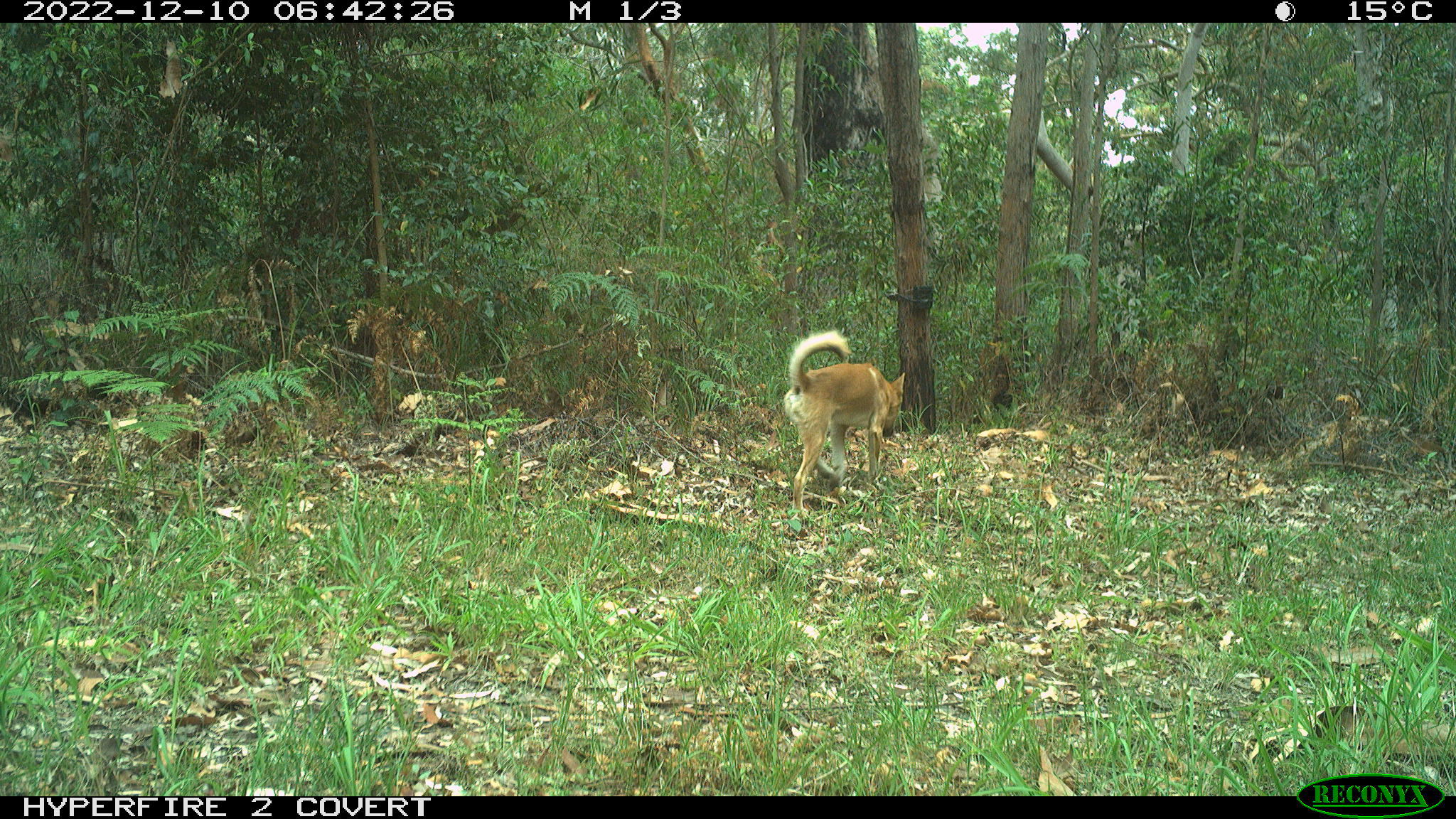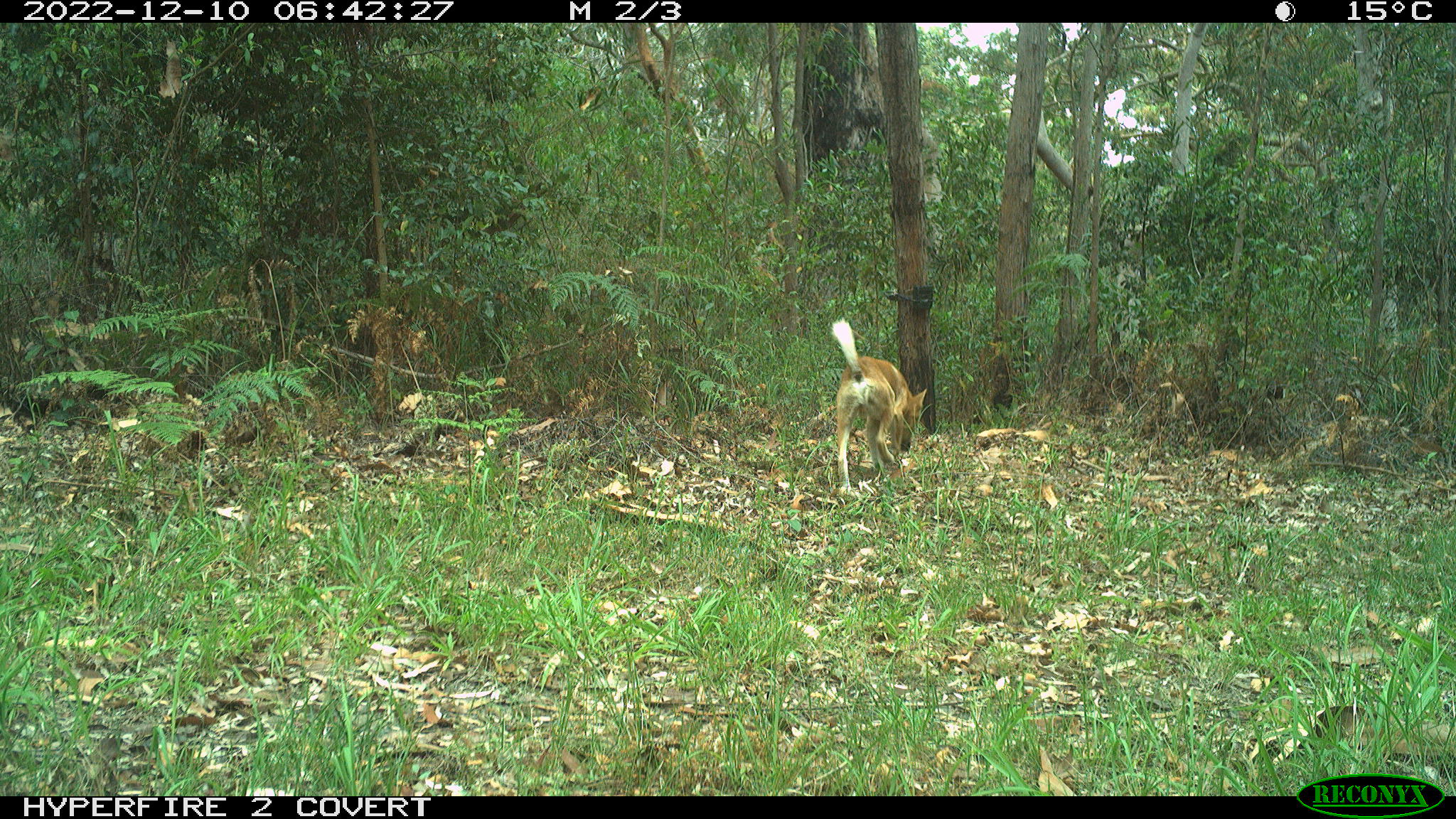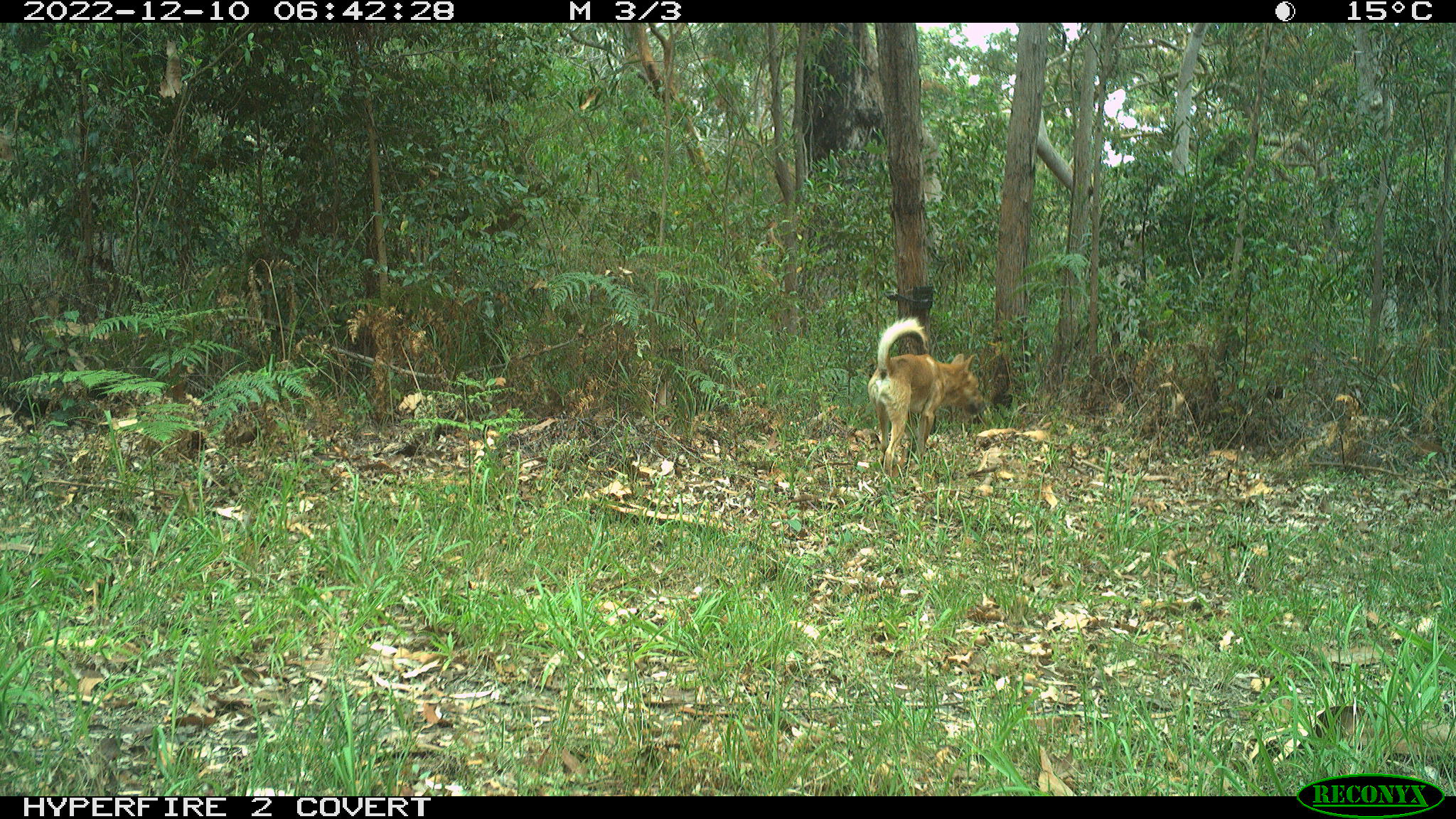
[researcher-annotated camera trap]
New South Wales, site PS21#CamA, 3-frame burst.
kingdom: Animalia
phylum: Chordata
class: Mammalia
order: Carnivora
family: Canidae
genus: Canis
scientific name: Canis familiaris dingo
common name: dingo